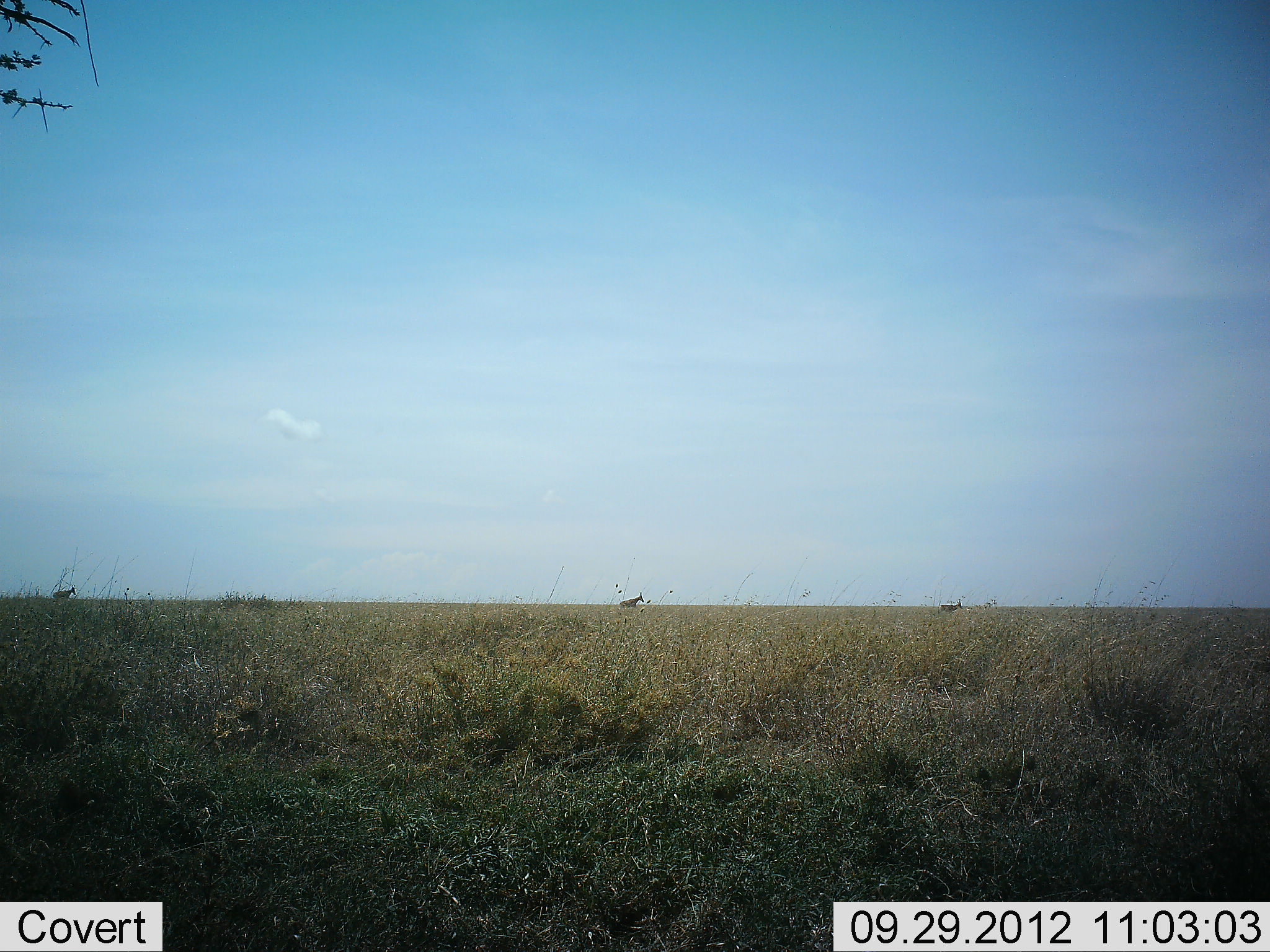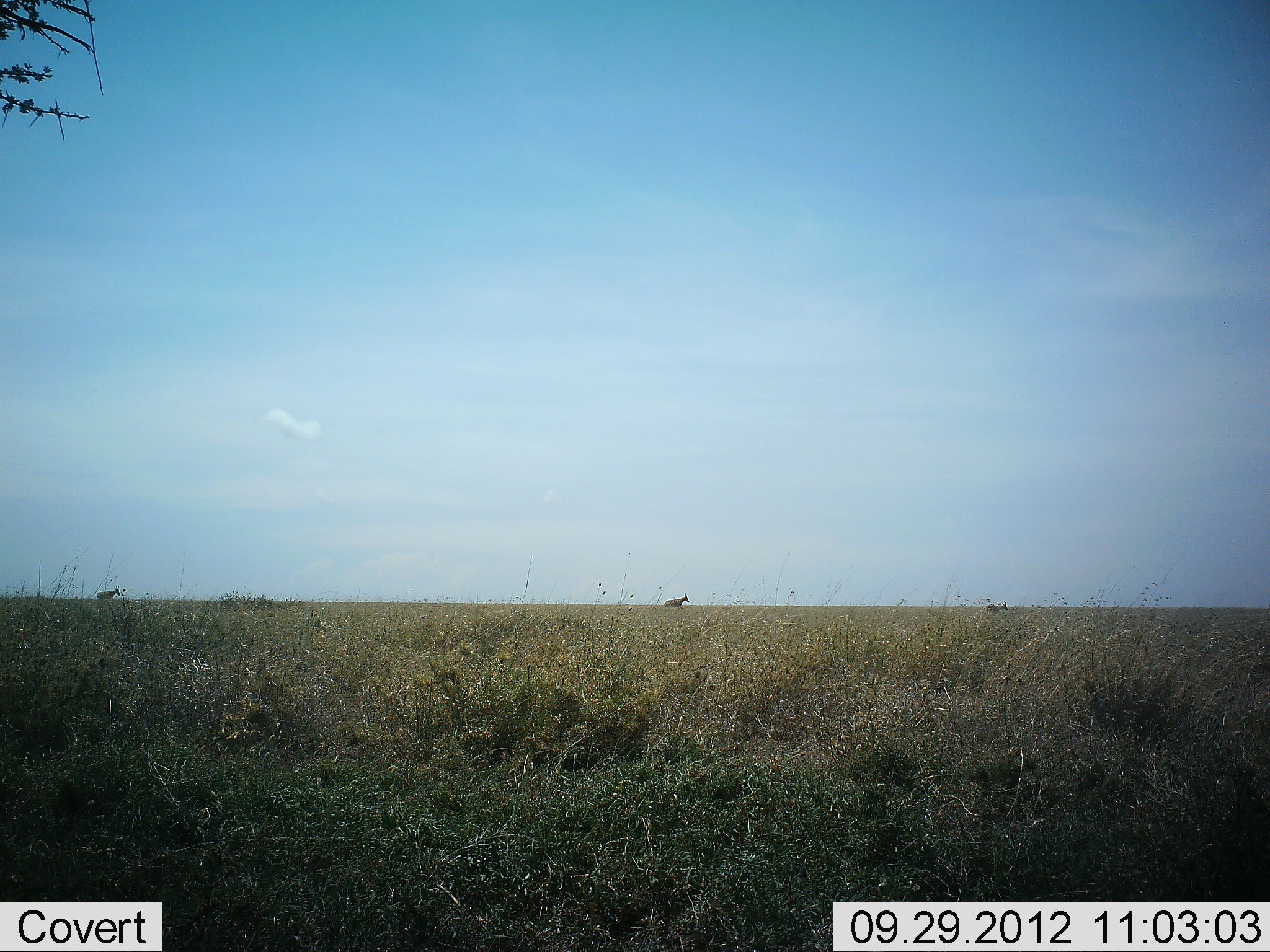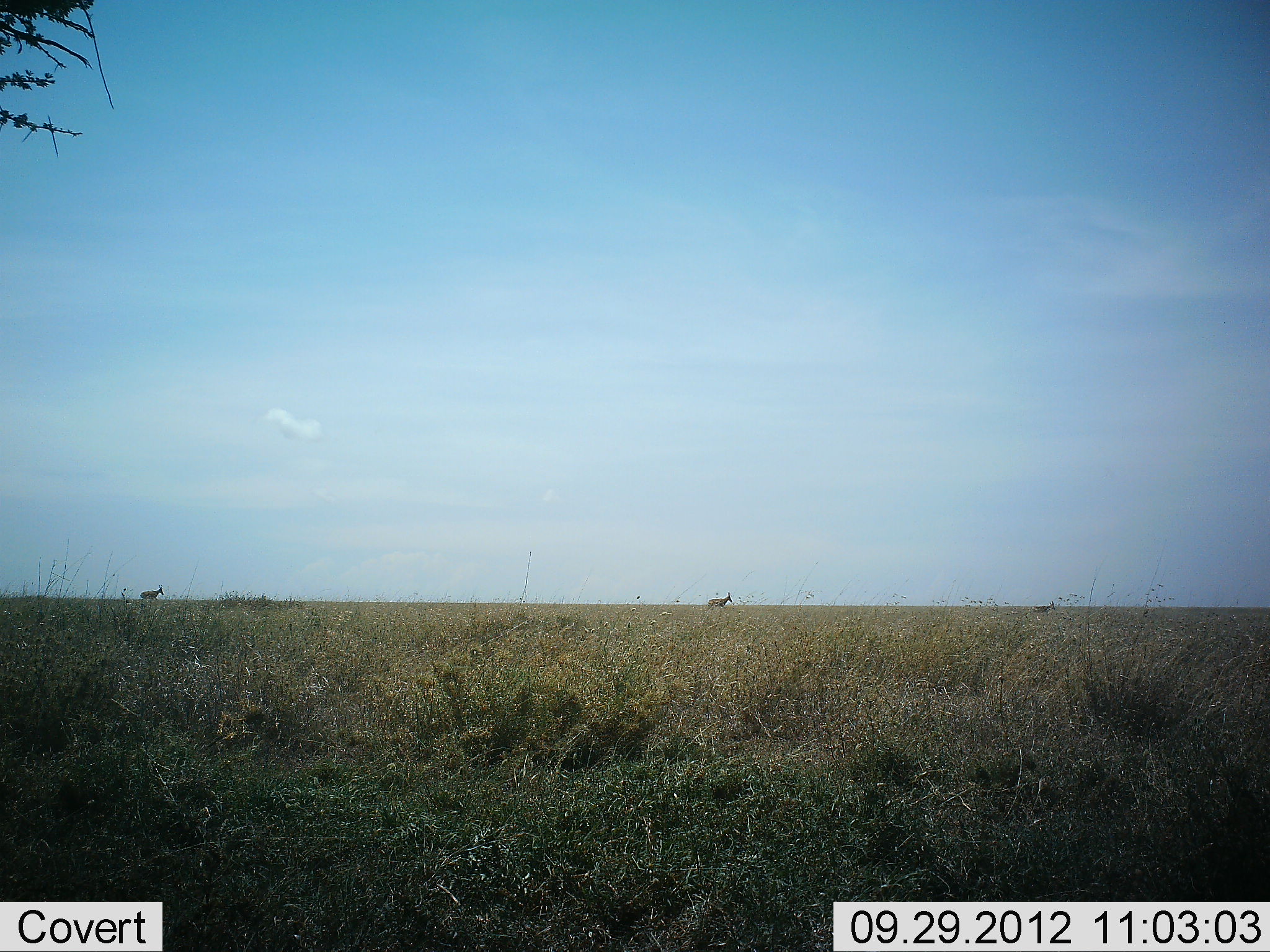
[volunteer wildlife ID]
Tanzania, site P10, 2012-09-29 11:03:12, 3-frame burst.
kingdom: Animalia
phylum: Chordata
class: Mammalia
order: Artiodactyla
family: Bovidae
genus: Alcelaphus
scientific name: Alcelaphus buselaphus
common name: hartebeest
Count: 3.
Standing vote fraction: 0%.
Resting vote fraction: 0%.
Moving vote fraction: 100%.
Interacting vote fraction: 0%.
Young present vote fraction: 12%.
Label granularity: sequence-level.